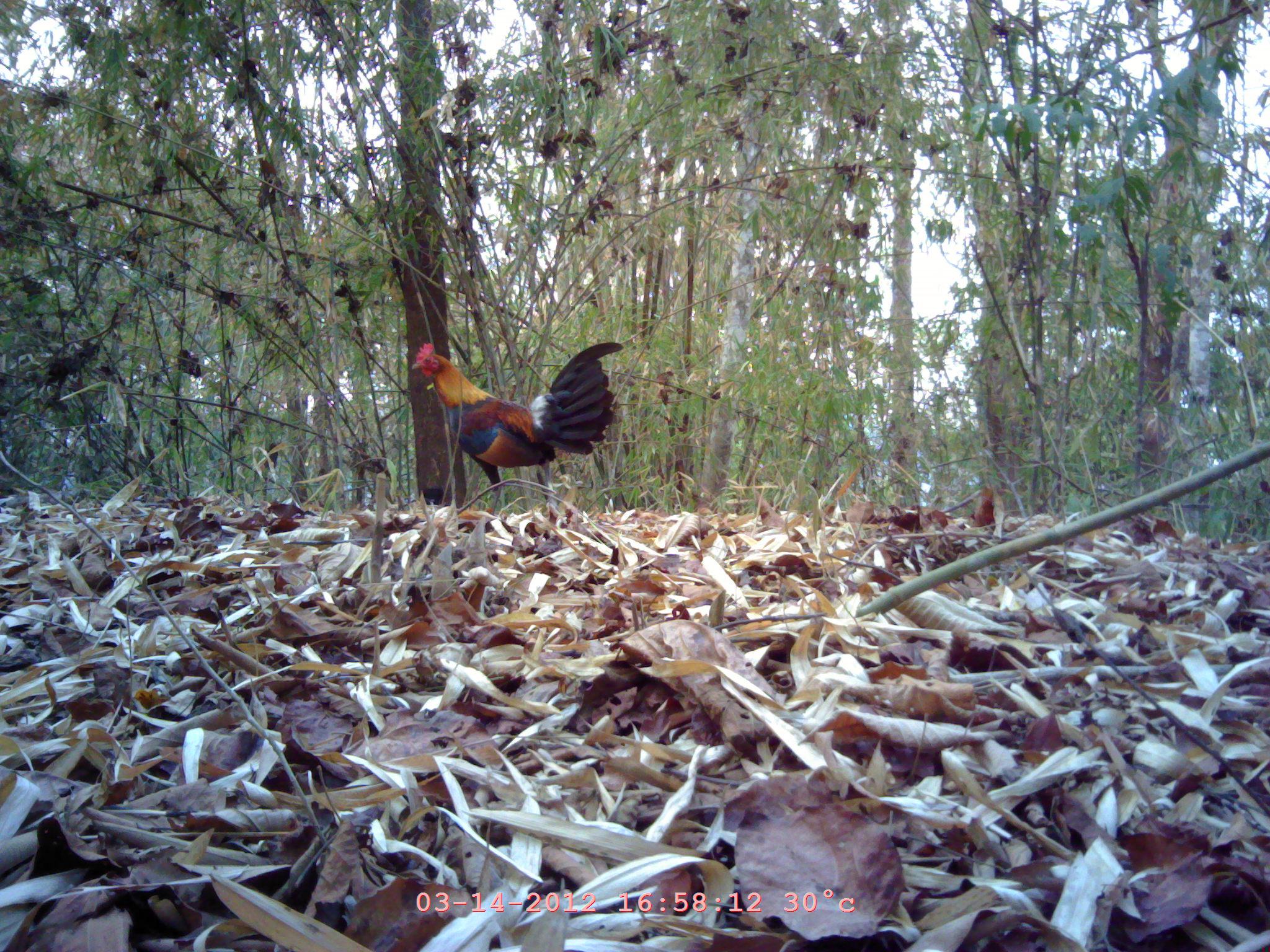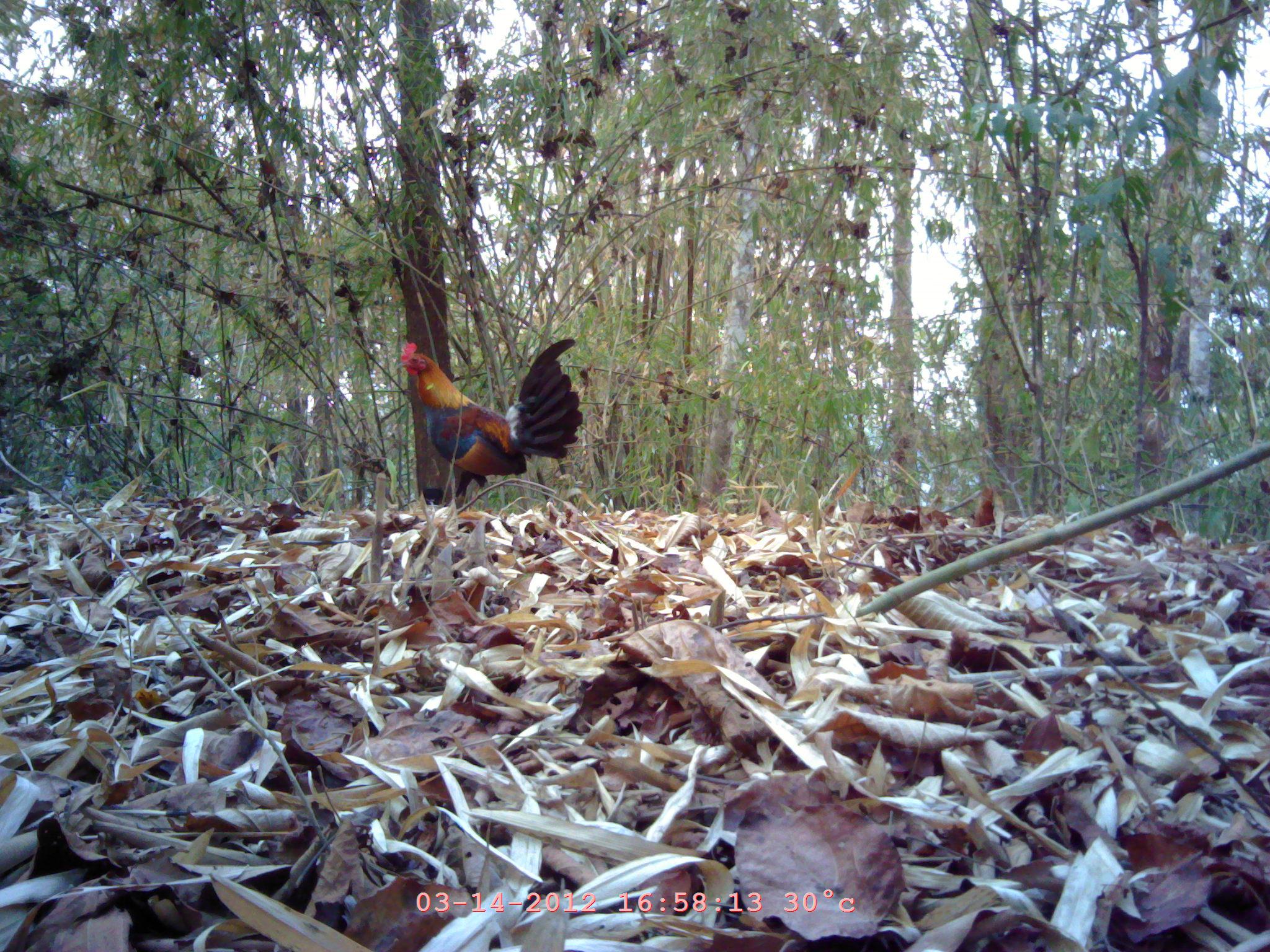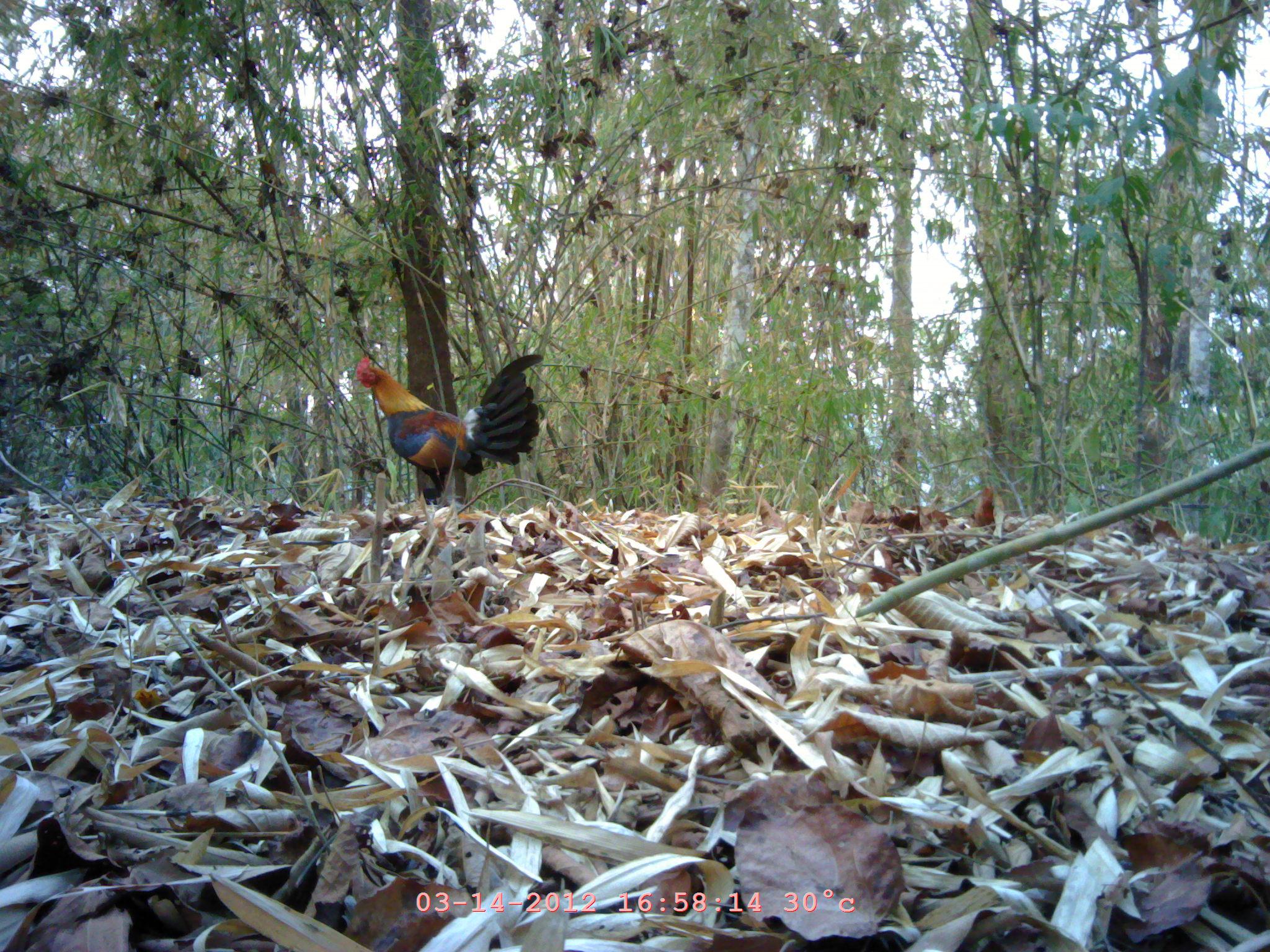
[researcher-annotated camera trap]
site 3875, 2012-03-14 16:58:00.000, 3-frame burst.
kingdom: Animalia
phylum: Chordata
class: Aves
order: Galliformes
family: Phasianidae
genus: Gallus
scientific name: Gallus gallus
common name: red junglefowl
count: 1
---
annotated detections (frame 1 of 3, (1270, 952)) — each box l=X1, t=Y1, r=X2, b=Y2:
gallus gallus: l=410, t=341, r=625, b=516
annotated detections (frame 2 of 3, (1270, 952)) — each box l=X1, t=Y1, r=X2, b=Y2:
gallus gallus: l=394, t=336, r=584, b=509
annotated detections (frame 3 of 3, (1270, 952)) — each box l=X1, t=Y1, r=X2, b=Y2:
gallus gallus: l=351, t=353, r=542, b=509